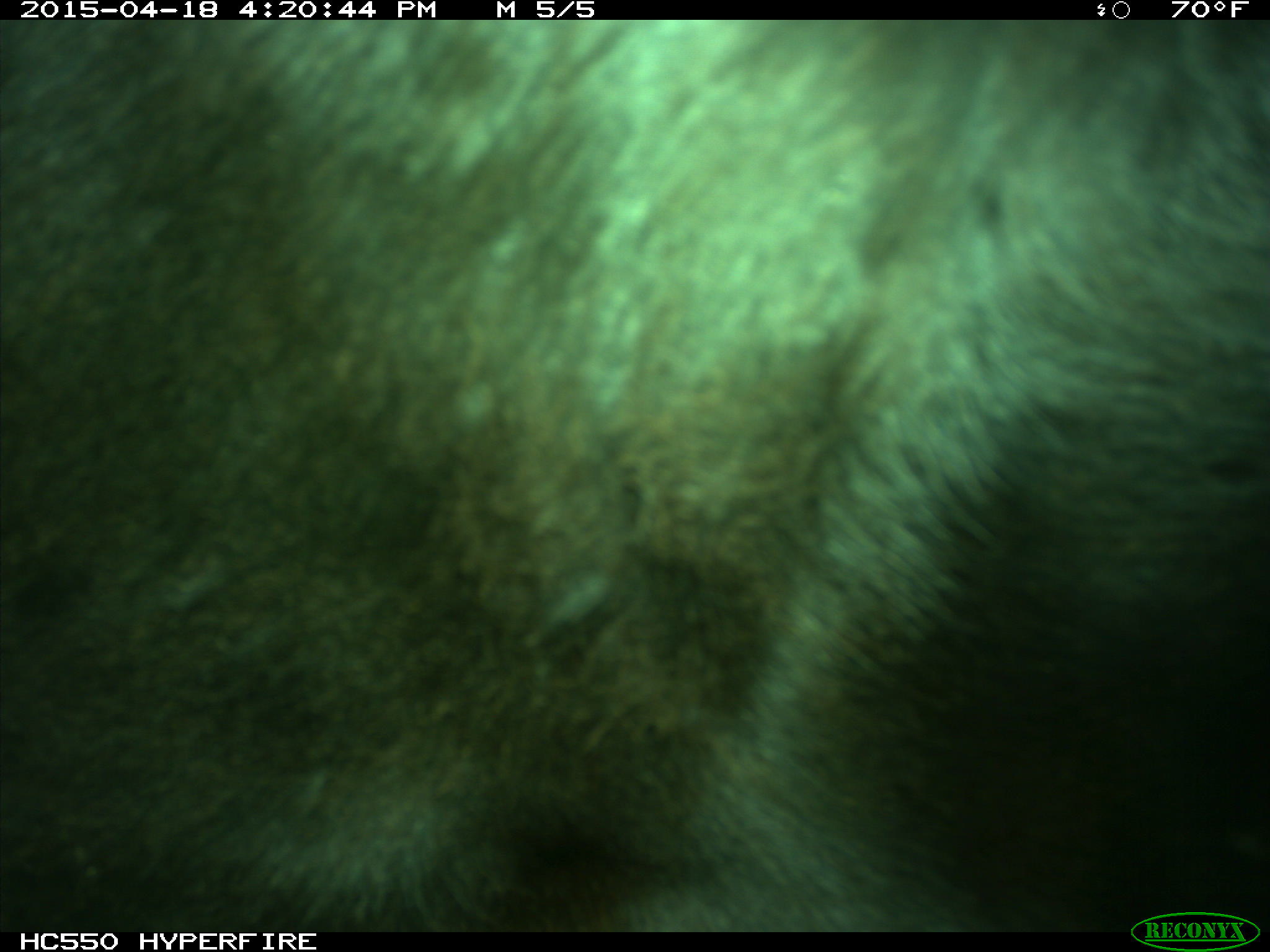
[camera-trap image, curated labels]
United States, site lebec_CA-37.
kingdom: Animalia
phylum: Chordata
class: Mammalia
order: Artiodactyla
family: Bovidae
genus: Bos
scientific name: Bos taurus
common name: domestic cow